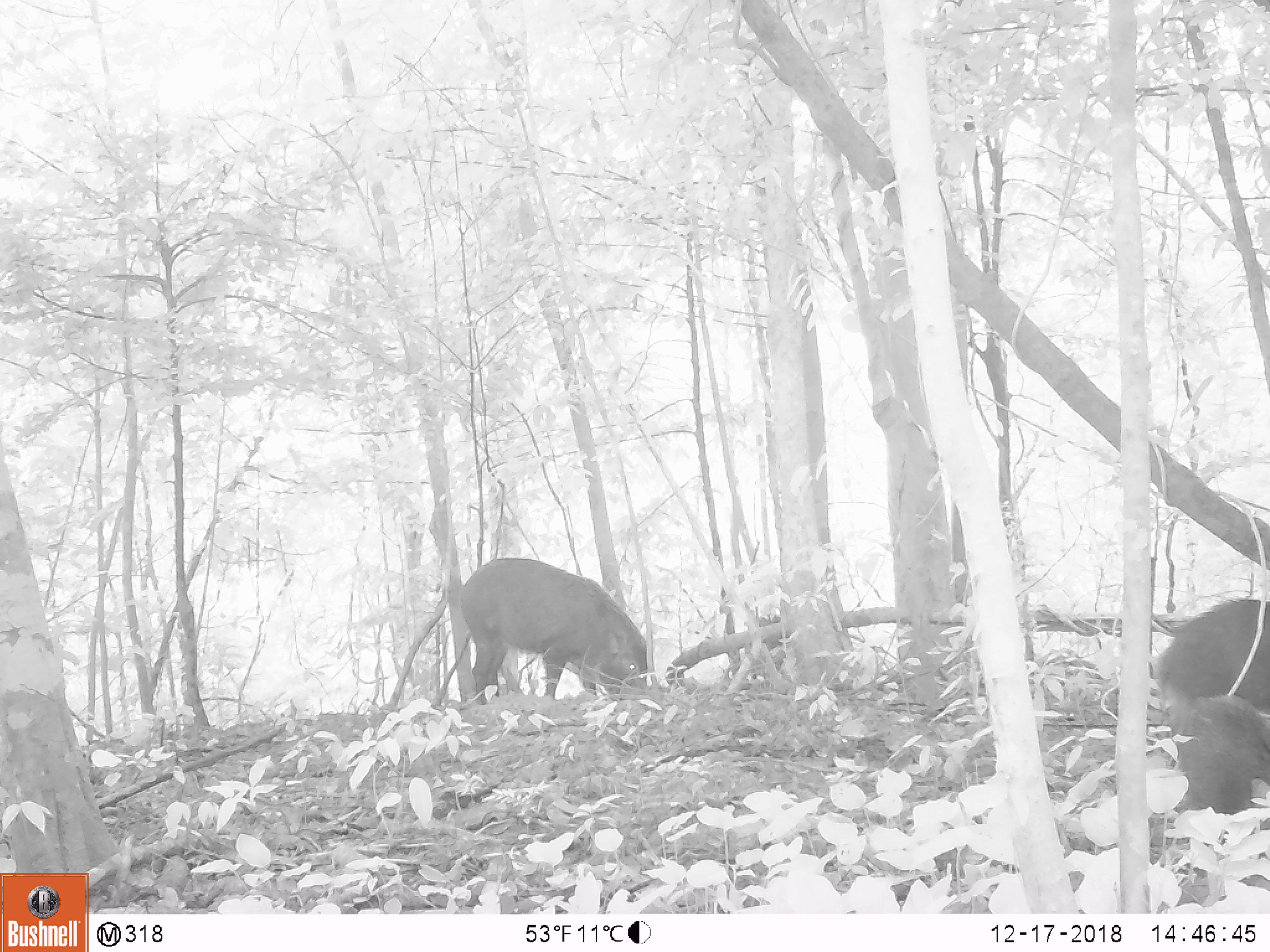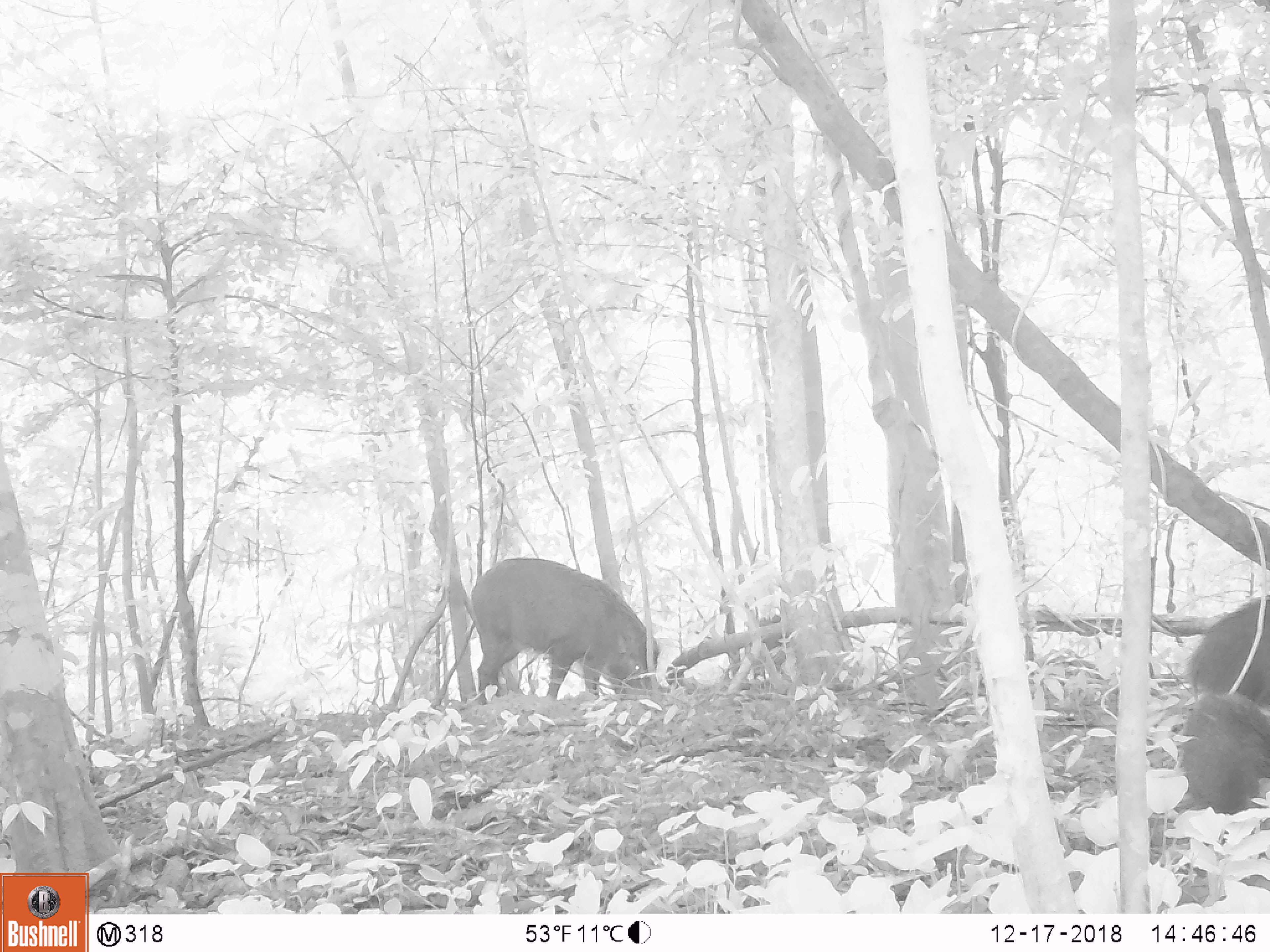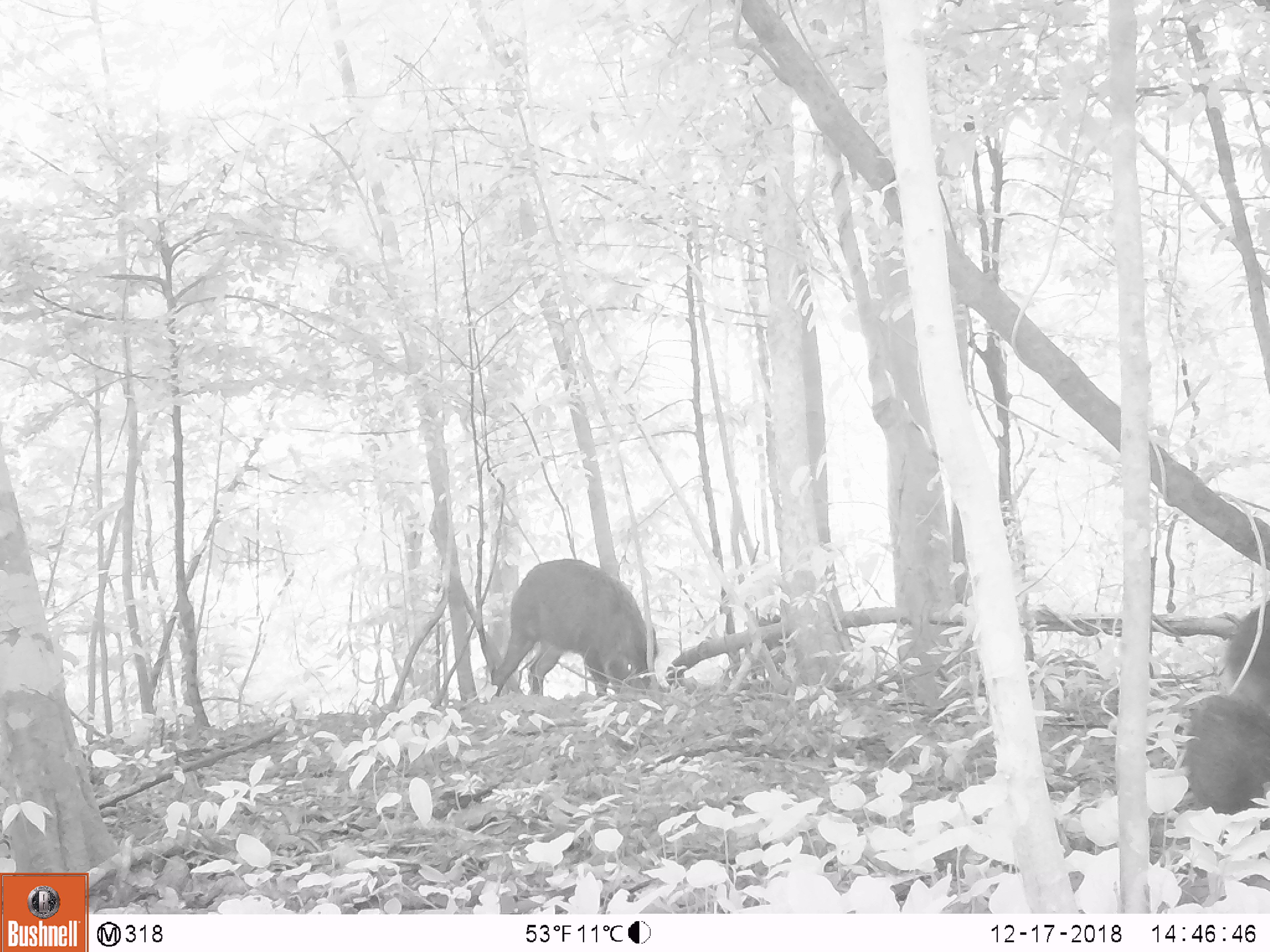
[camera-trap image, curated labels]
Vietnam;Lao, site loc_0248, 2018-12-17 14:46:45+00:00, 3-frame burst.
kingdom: Animalia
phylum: Chordata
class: Mammalia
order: Artiodactyla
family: Suidae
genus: Sus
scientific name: Sus scrofa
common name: eurasian wild pig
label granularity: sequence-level